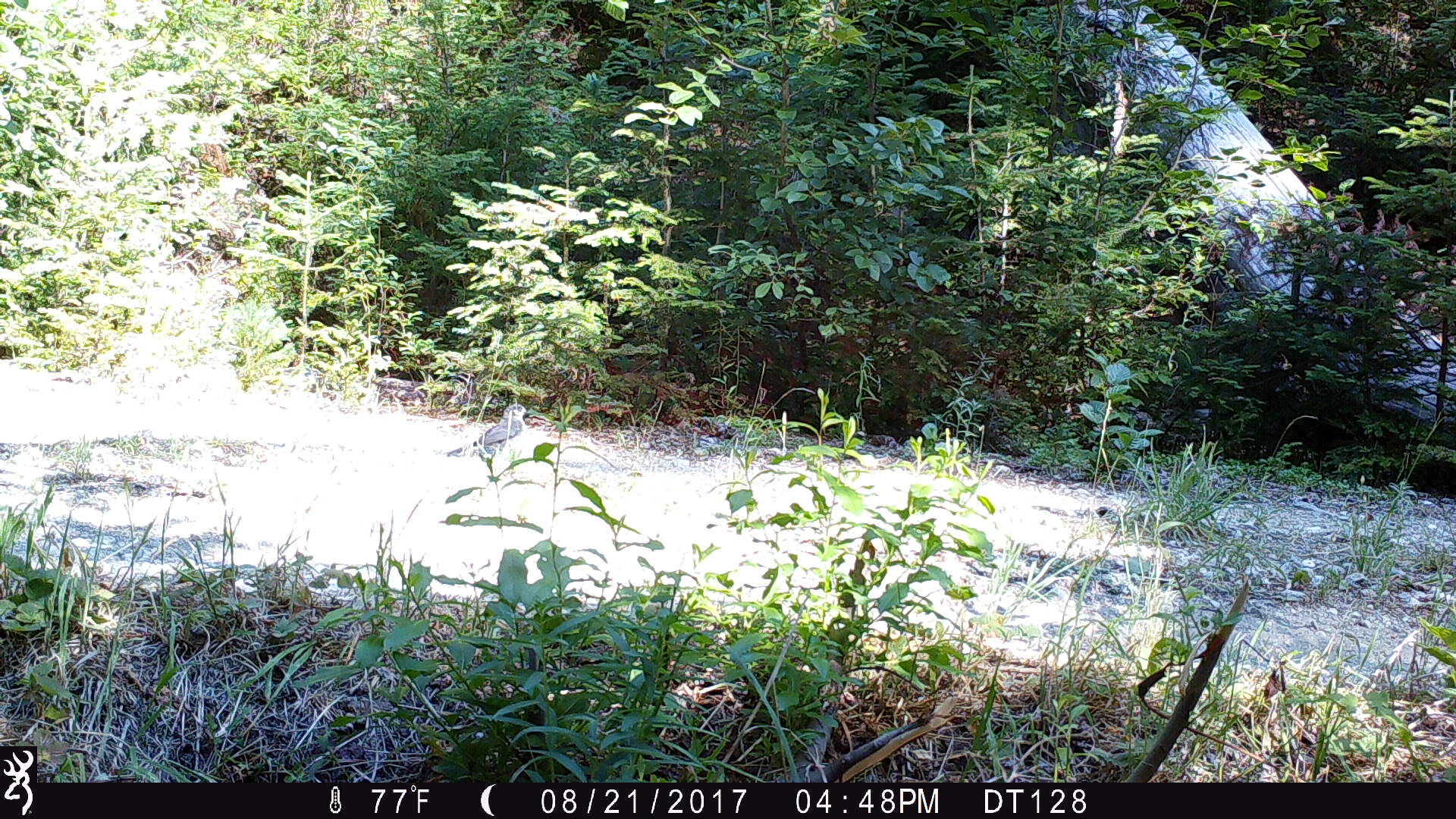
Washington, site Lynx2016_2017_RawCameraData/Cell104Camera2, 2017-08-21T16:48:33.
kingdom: Animalia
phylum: Chordata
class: Aves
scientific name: Aves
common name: birds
Aves (birds). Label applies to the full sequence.